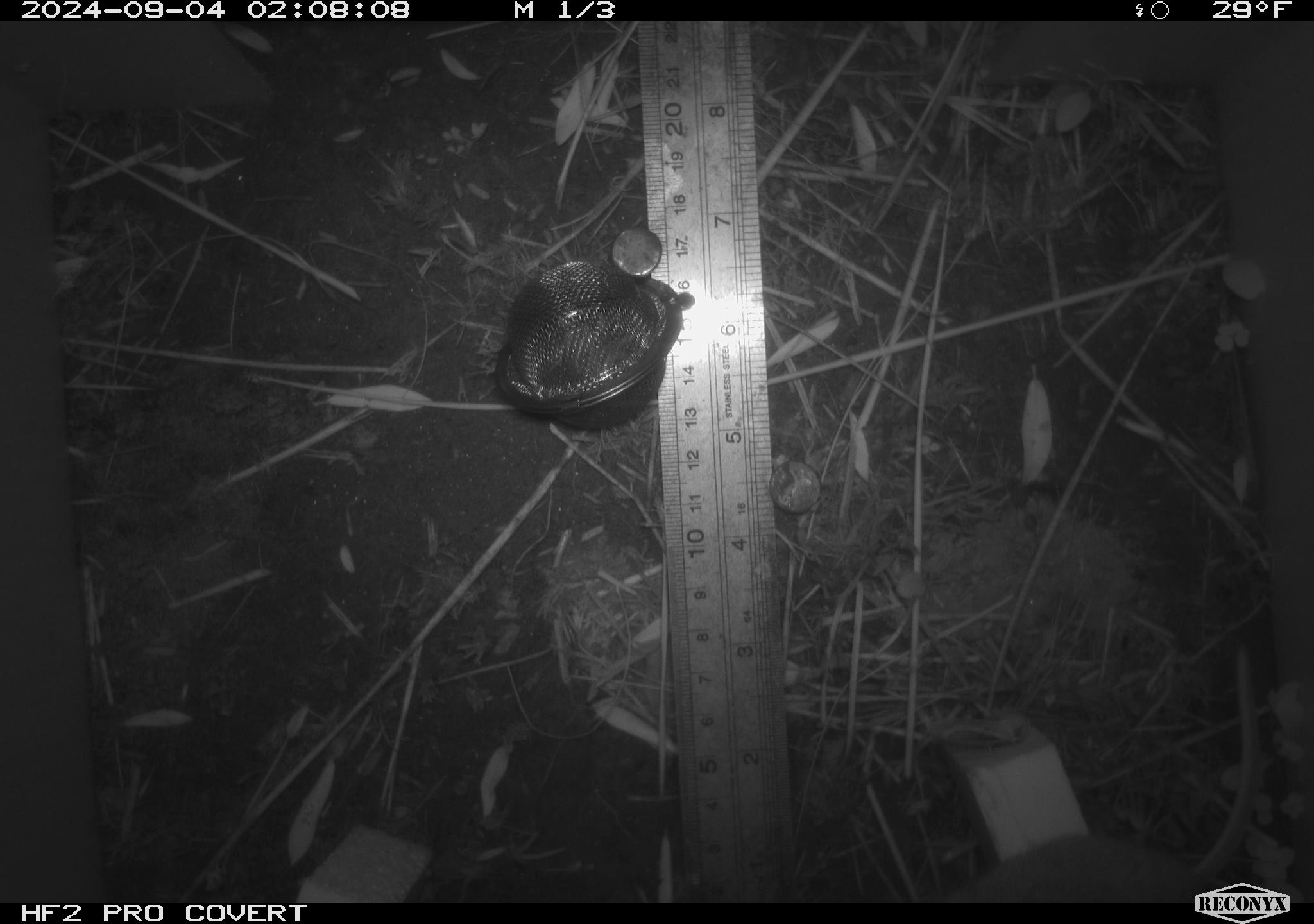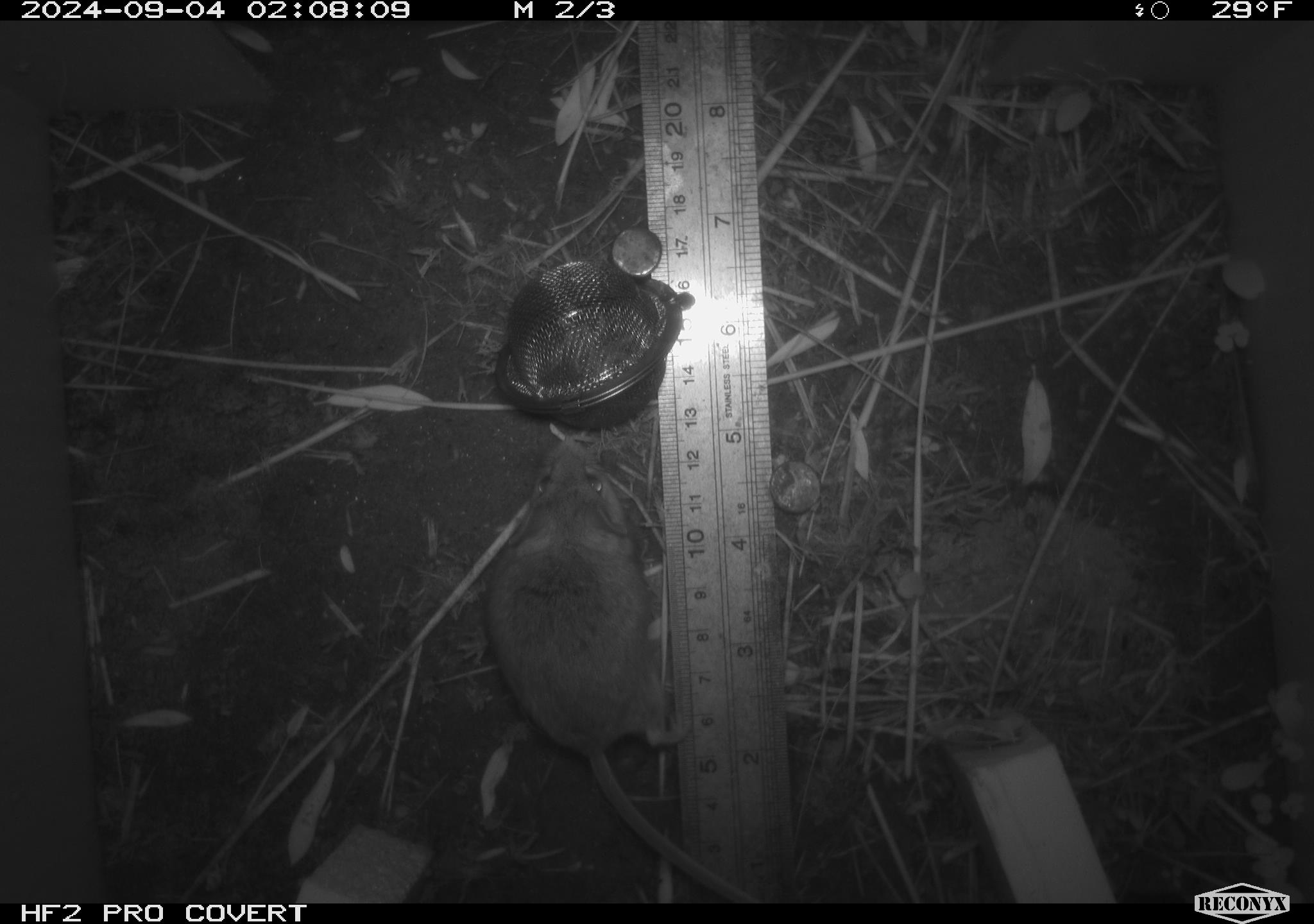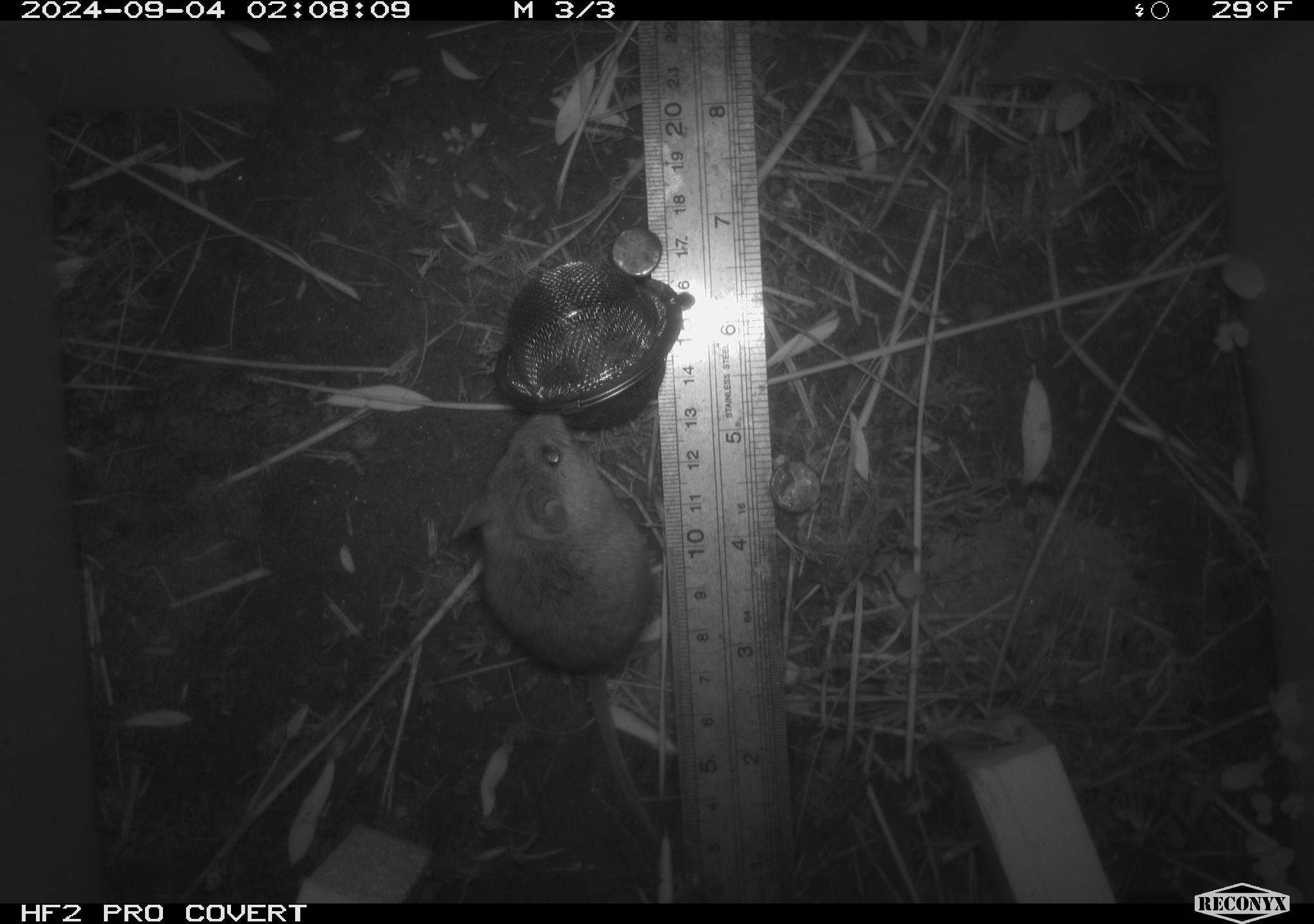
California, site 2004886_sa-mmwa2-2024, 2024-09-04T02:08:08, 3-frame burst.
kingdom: Animalia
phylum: Chordata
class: Mammalia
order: Rodentia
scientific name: Rodentia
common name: mouse species